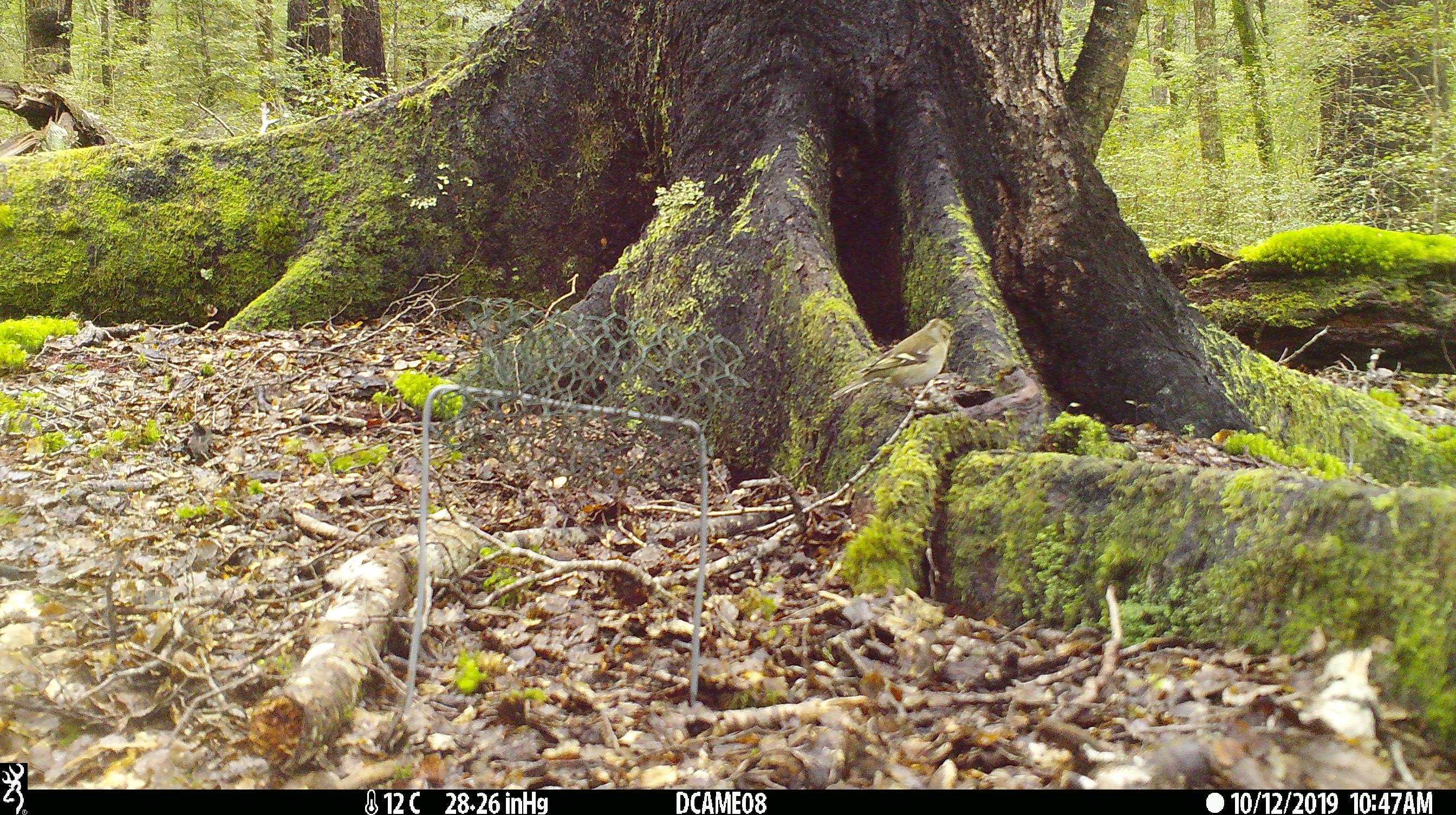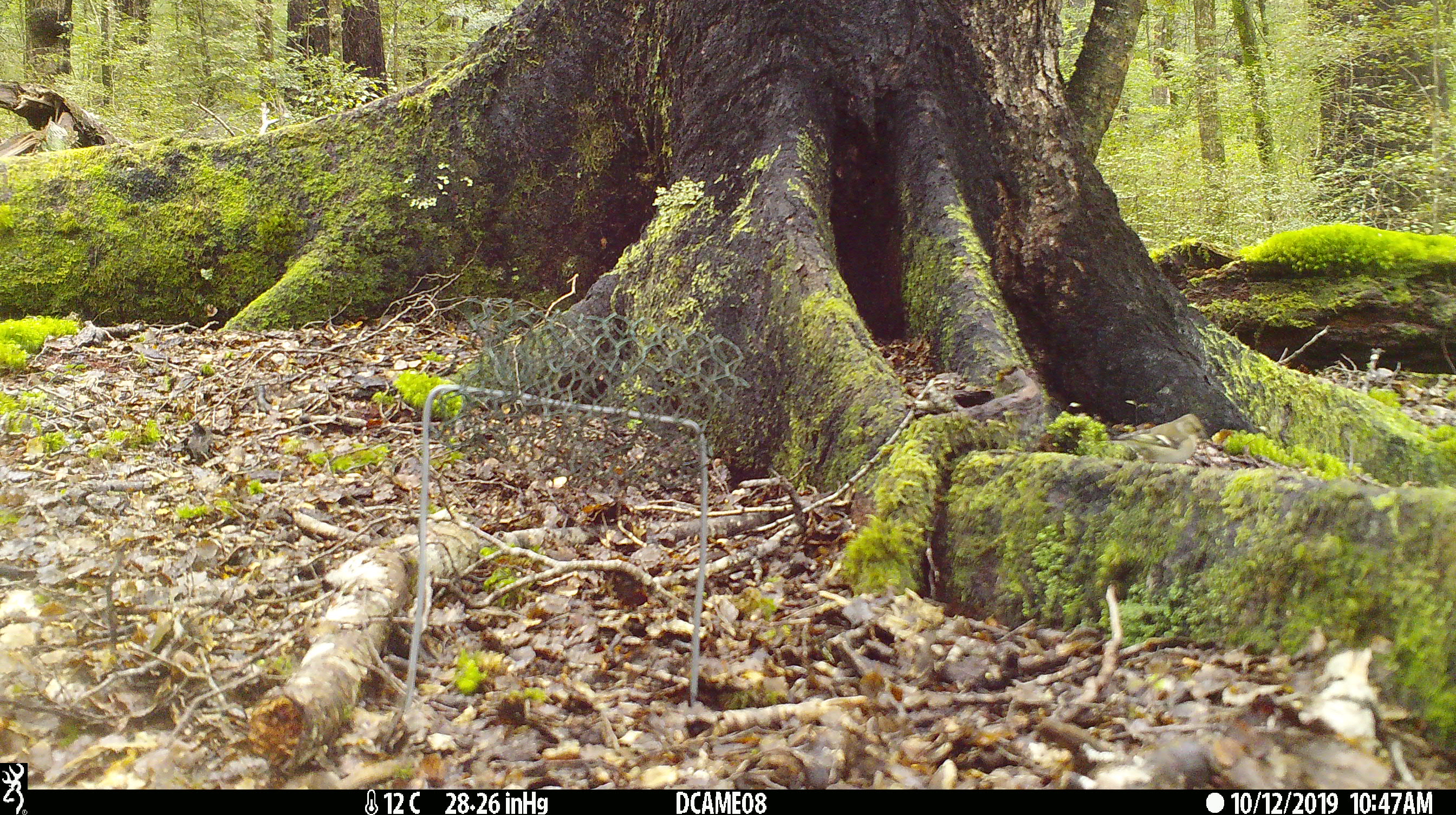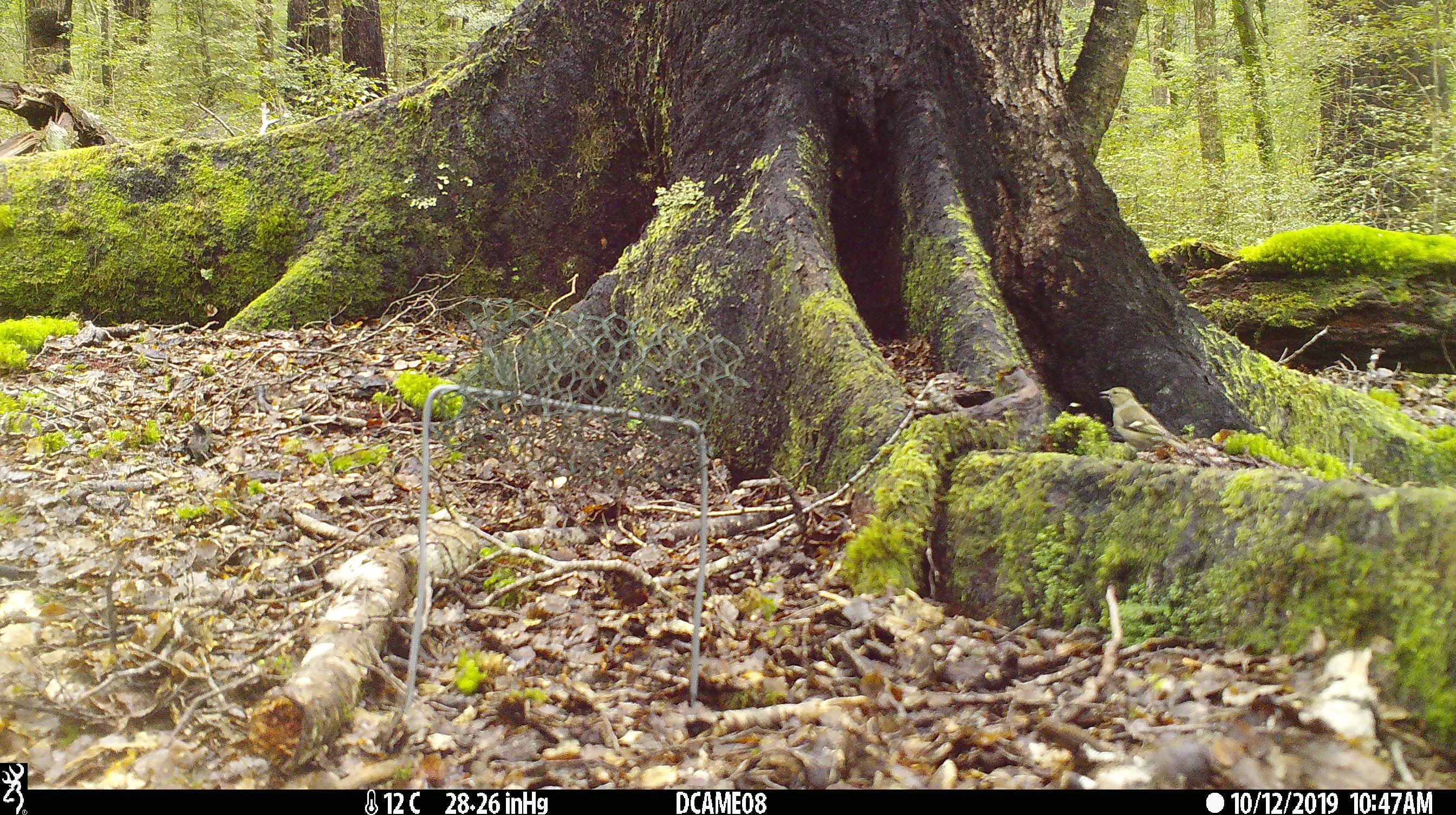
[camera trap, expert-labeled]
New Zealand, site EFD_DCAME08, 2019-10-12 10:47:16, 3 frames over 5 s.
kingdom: Animalia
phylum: Chordata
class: Aves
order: Passeriformes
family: Fringillidae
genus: Fringilla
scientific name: Fringilla coelebs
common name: common chaffinch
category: chaffinch